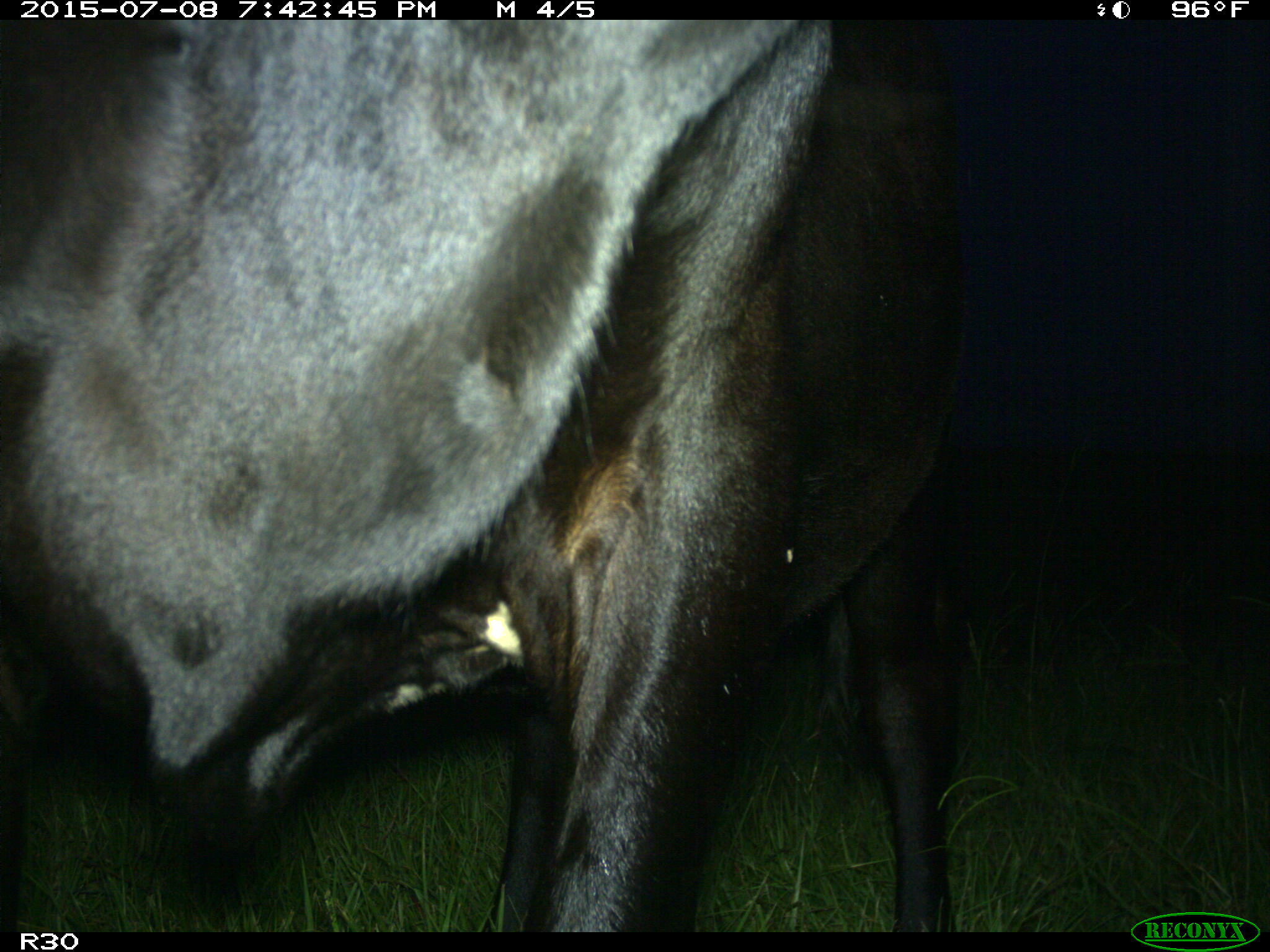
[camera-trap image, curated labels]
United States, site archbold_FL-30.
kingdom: Animalia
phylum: Chordata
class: Mammalia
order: Artiodactyla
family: Bovidae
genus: Bos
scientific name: Bos taurus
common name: domestic cow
Bos taurus (domestic cow).